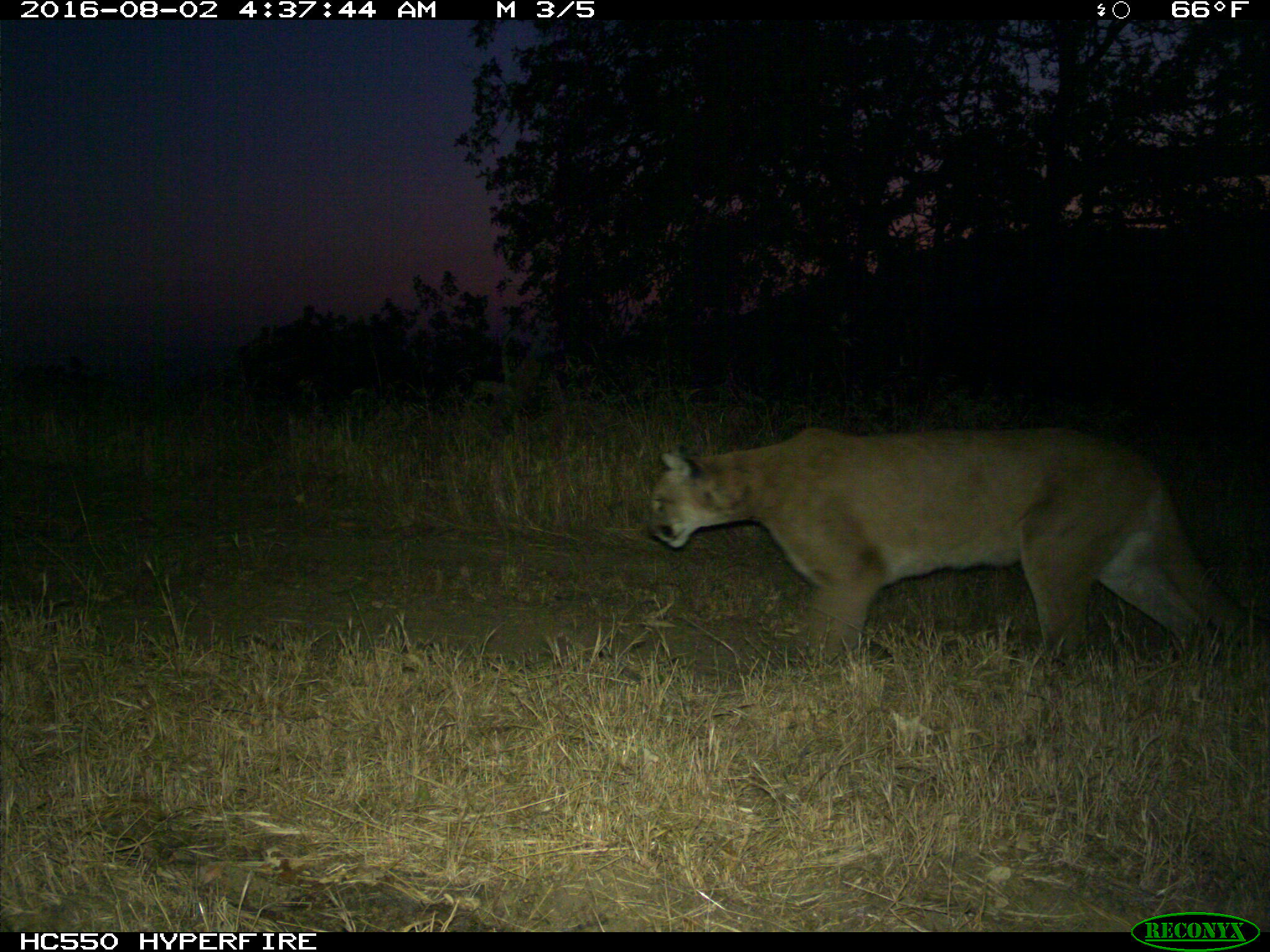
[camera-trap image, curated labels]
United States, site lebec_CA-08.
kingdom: Animalia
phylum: Chordata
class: Mammalia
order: Carnivora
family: Felidae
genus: Puma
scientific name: Puma concolor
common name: mountain lion